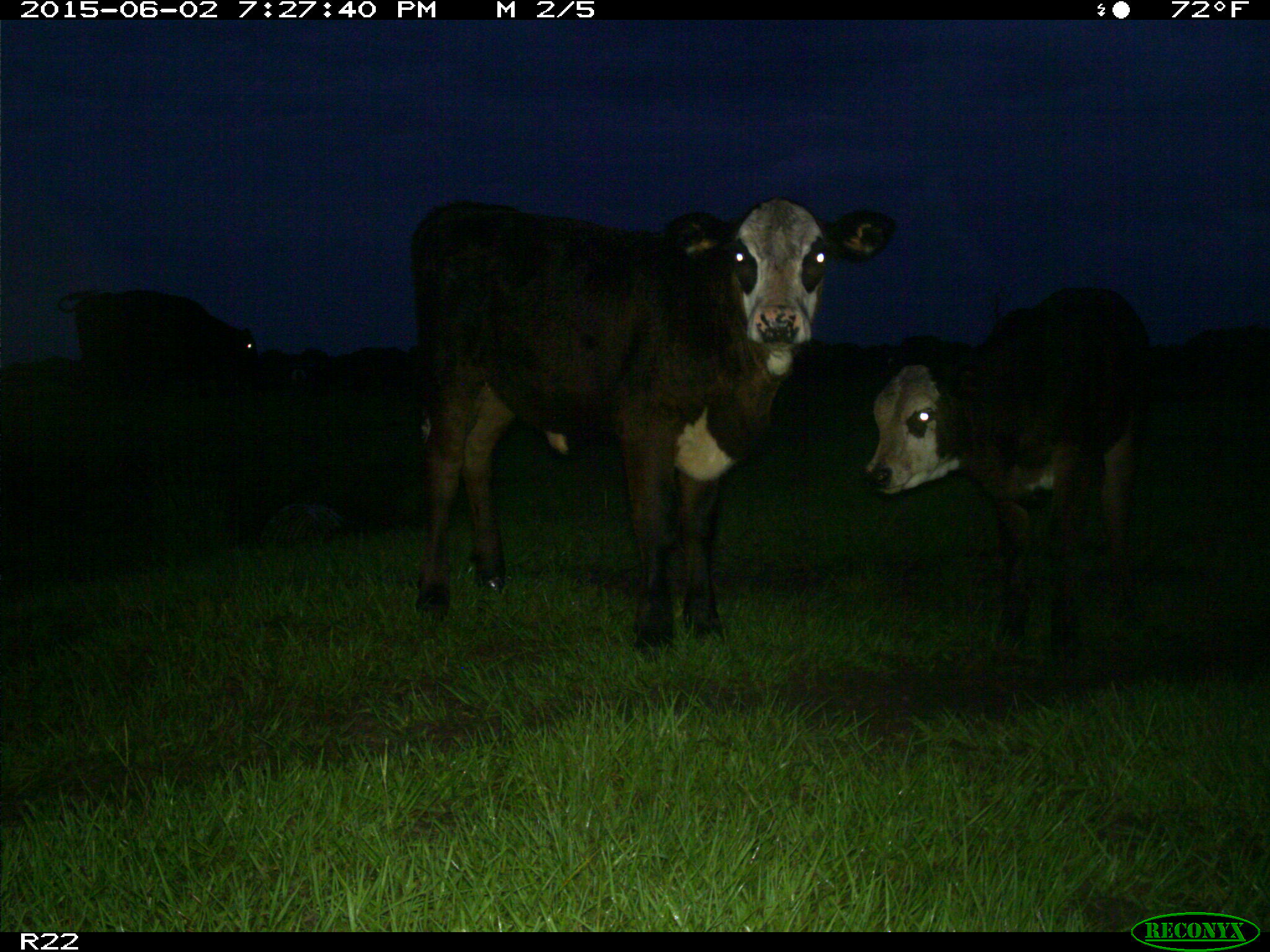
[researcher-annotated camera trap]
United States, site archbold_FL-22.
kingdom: Animalia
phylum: Chordata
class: Mammalia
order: Artiodactyla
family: Bovidae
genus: Bos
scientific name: Bos taurus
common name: domestic cow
Bos taurus (domestic cow).